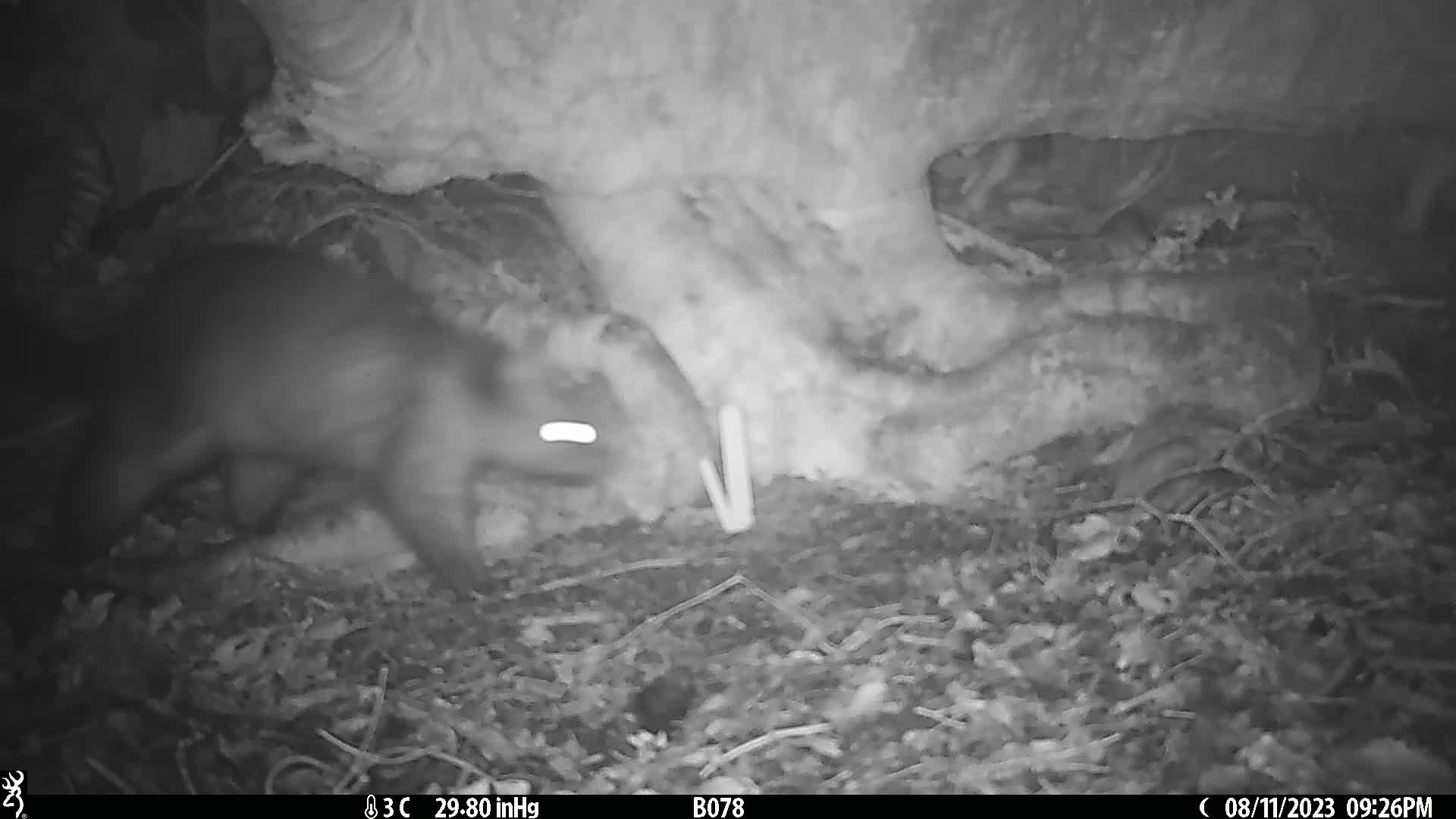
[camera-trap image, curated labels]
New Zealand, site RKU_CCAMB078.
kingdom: Animalia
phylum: Chordata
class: Mammalia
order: Diprotodontia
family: Phalangeridae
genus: Trichosurus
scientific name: Trichosurus vulpecula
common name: common brushtail possum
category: possum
Possum (common brushtail possum) (Trichosurus vulpecula).